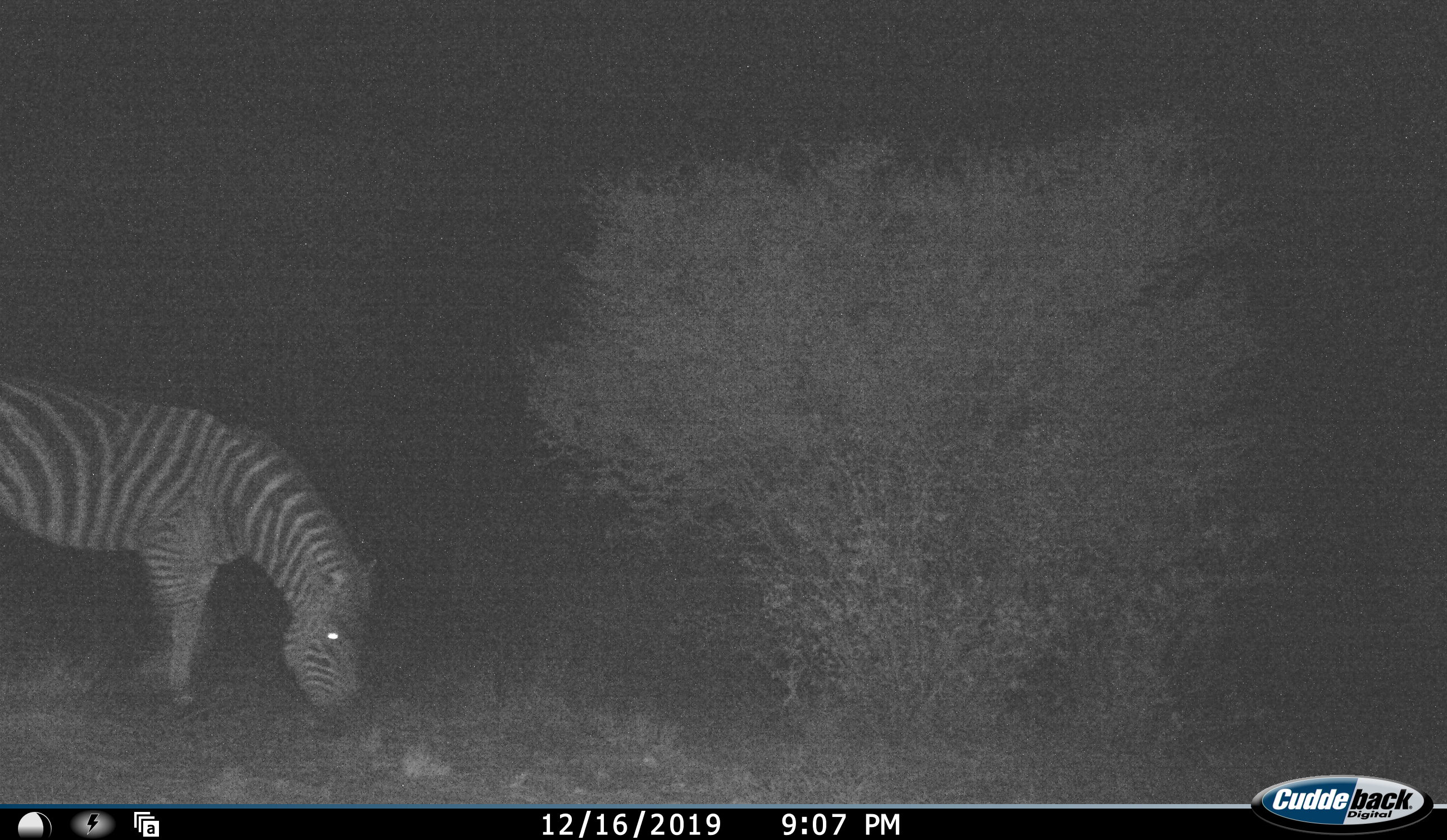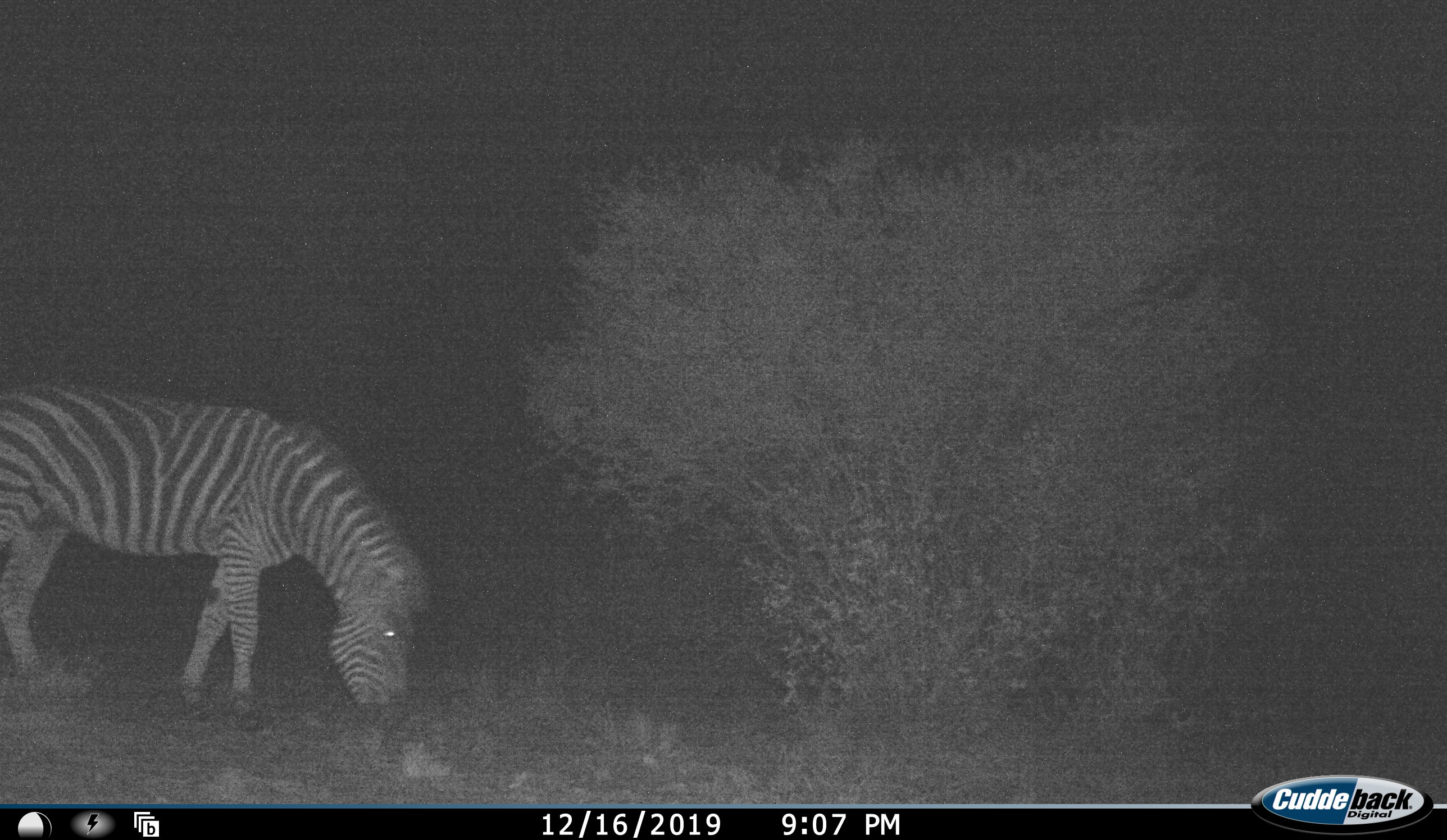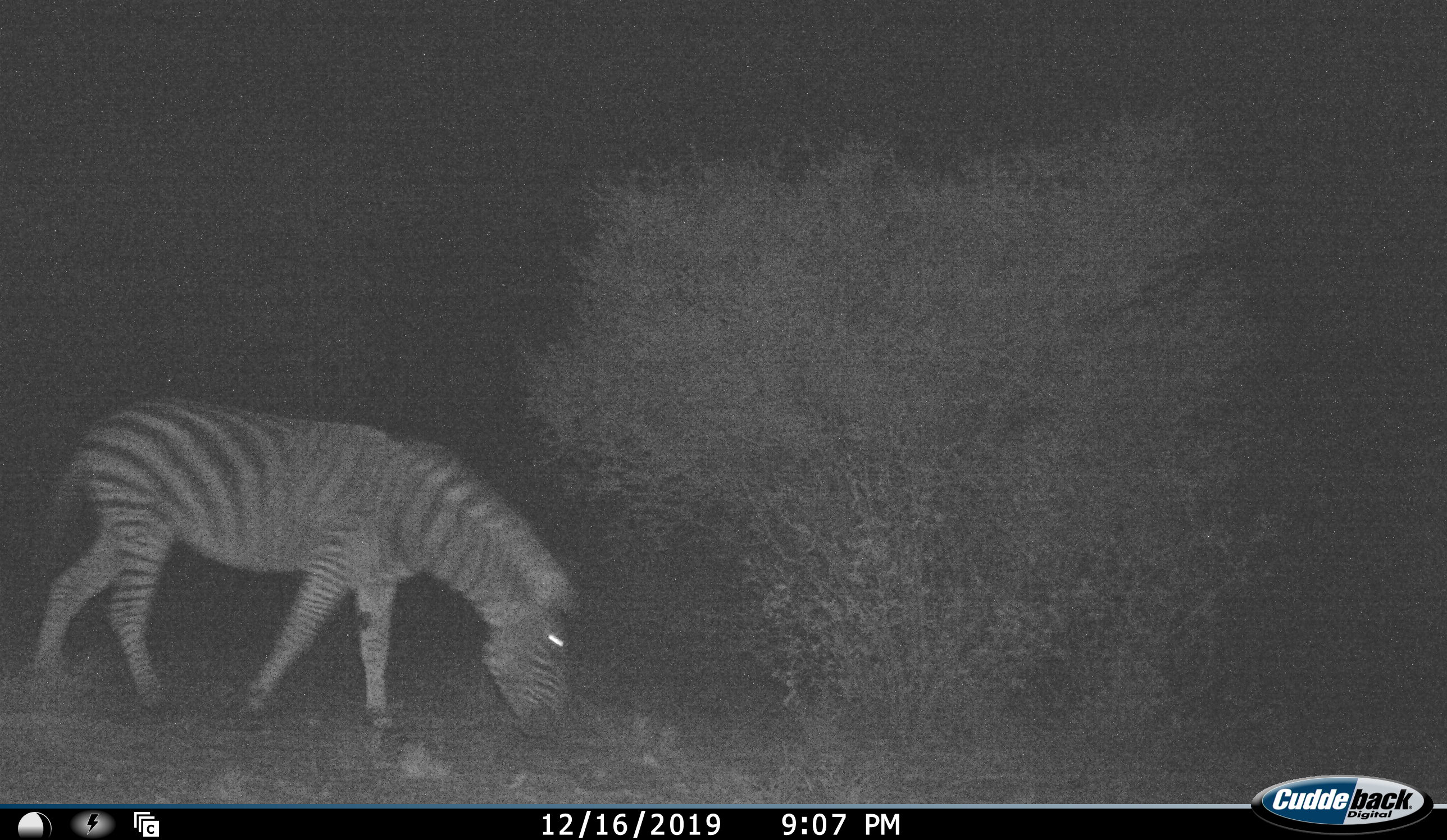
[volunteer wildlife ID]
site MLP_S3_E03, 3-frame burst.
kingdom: Animalia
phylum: Chordata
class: Mammalia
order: Perissodactyla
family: Equidae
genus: Equus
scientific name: Equus quagga burchellii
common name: burchell's zebra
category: zebraburchells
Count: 1.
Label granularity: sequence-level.